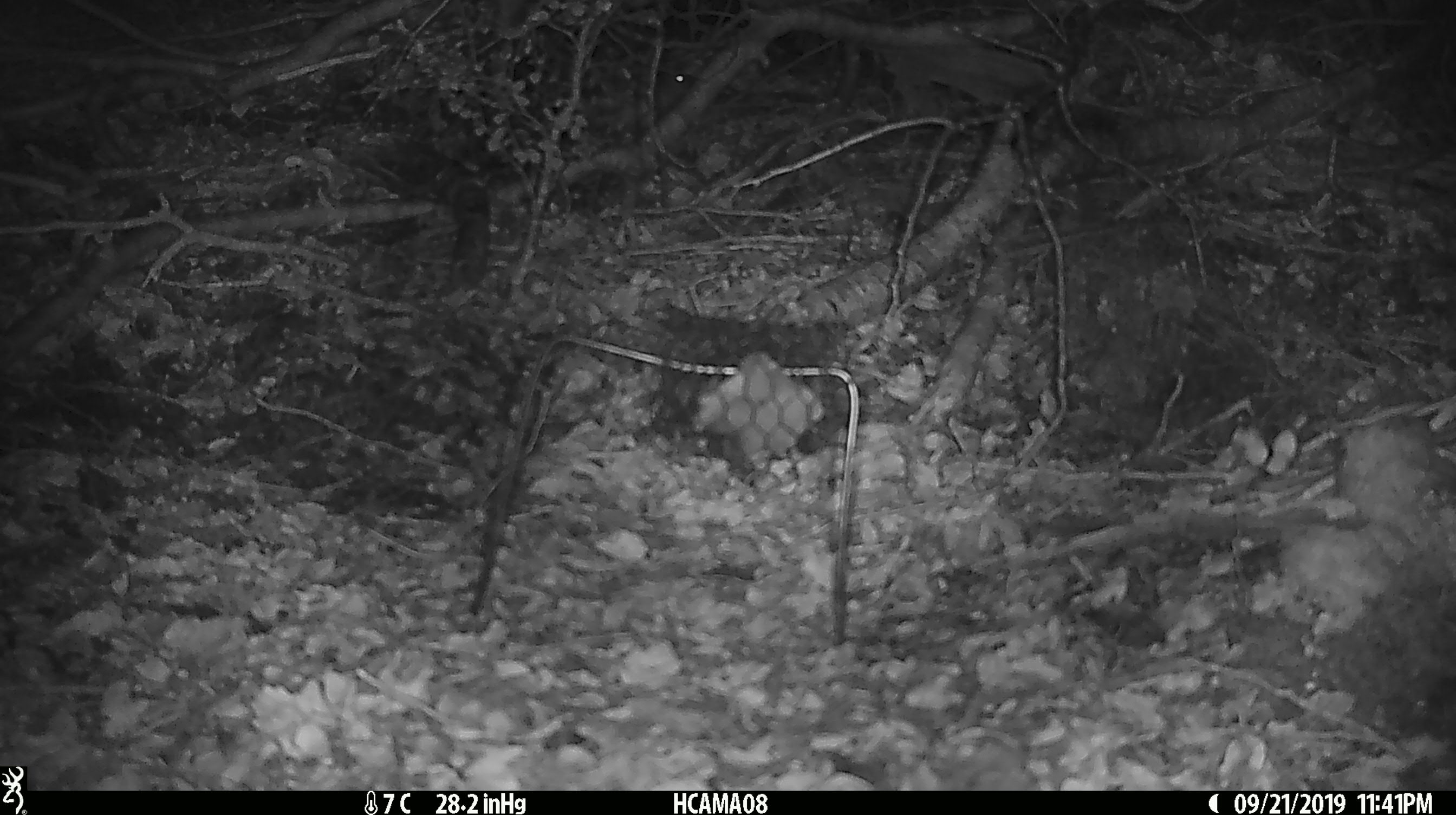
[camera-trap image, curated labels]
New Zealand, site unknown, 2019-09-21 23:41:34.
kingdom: Animalia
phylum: Chordata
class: Mammalia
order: Rodentia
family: Muridae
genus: Mus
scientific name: Mus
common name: mouse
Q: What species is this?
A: Mouse (Mus).